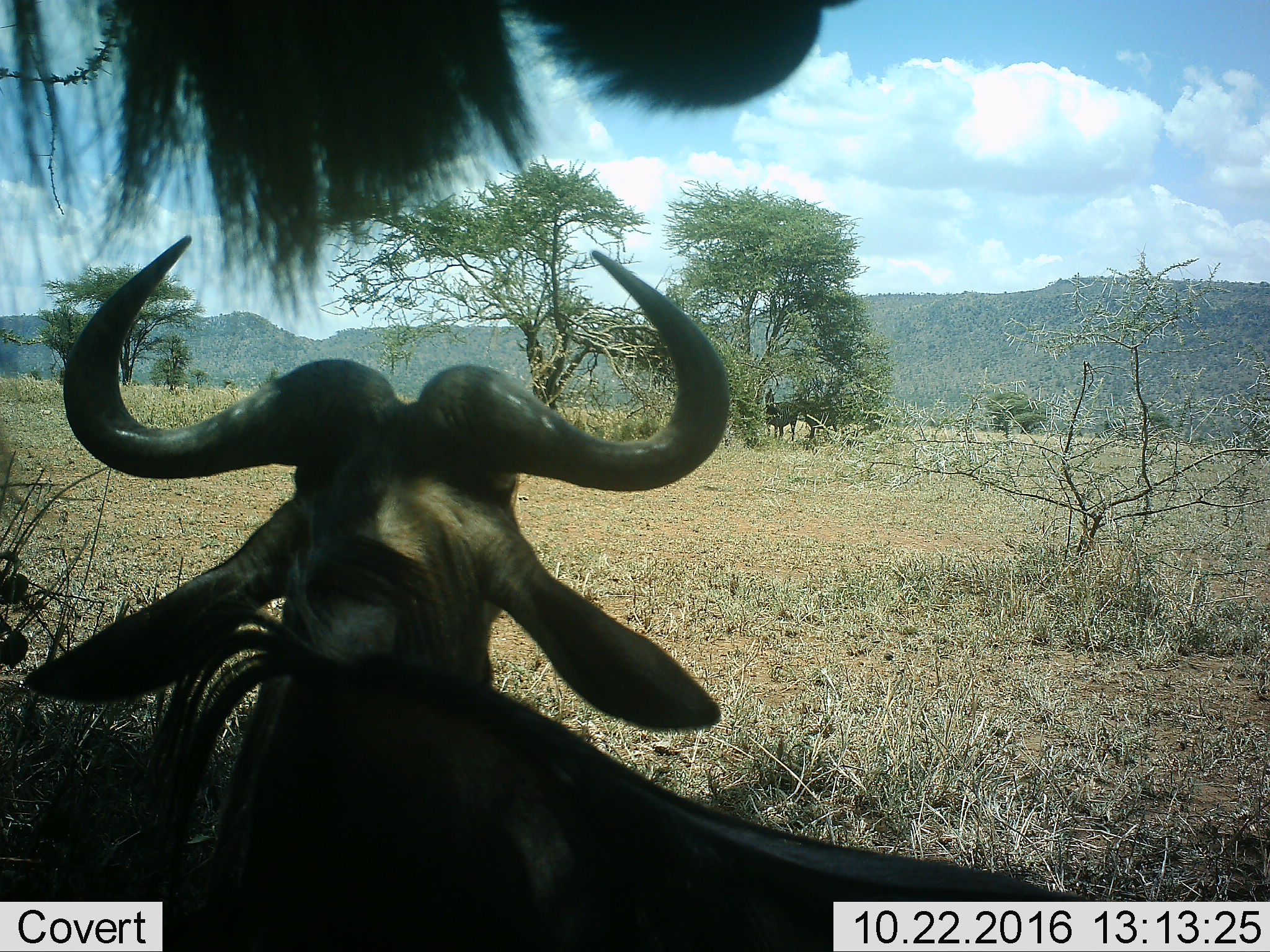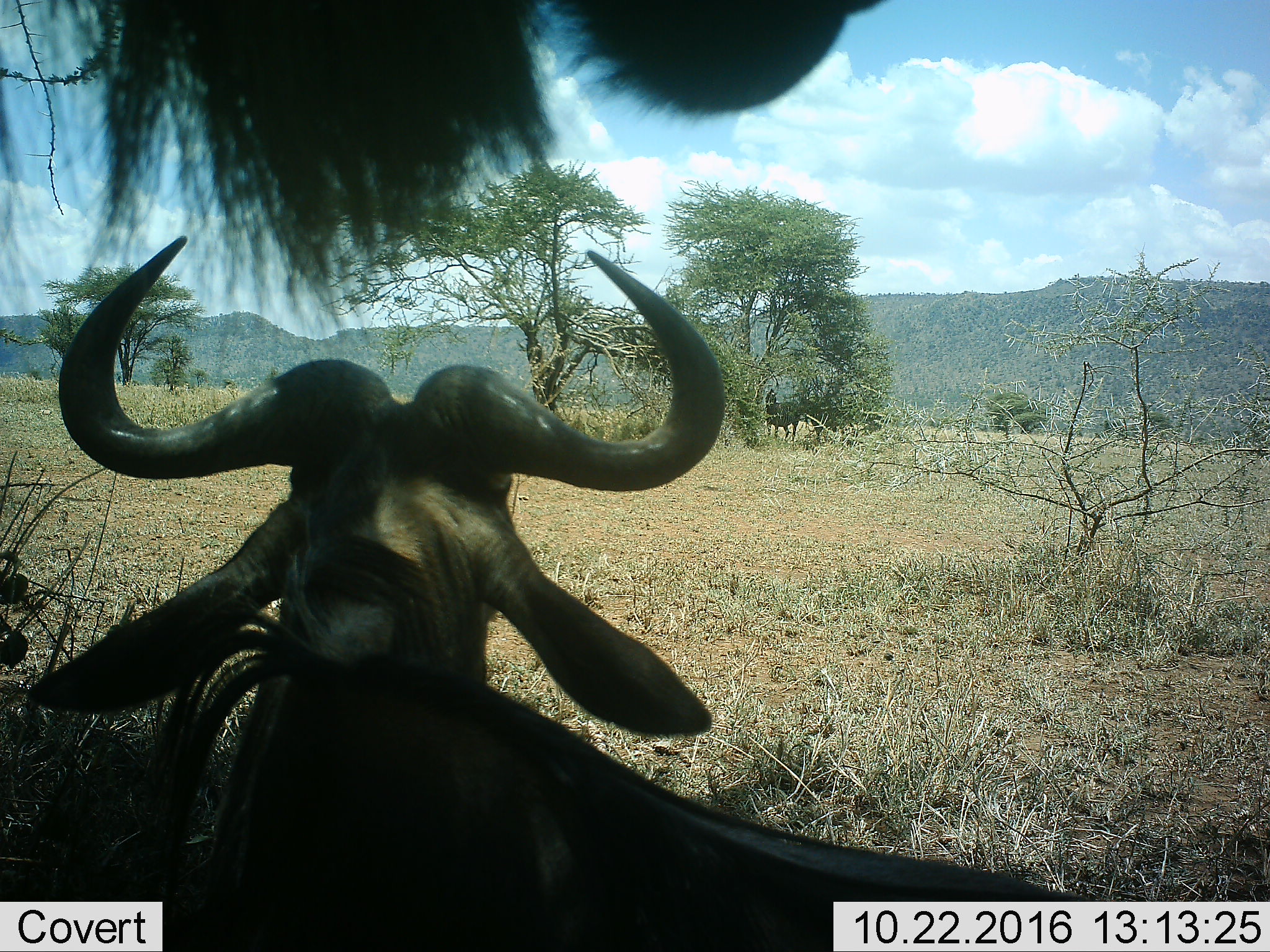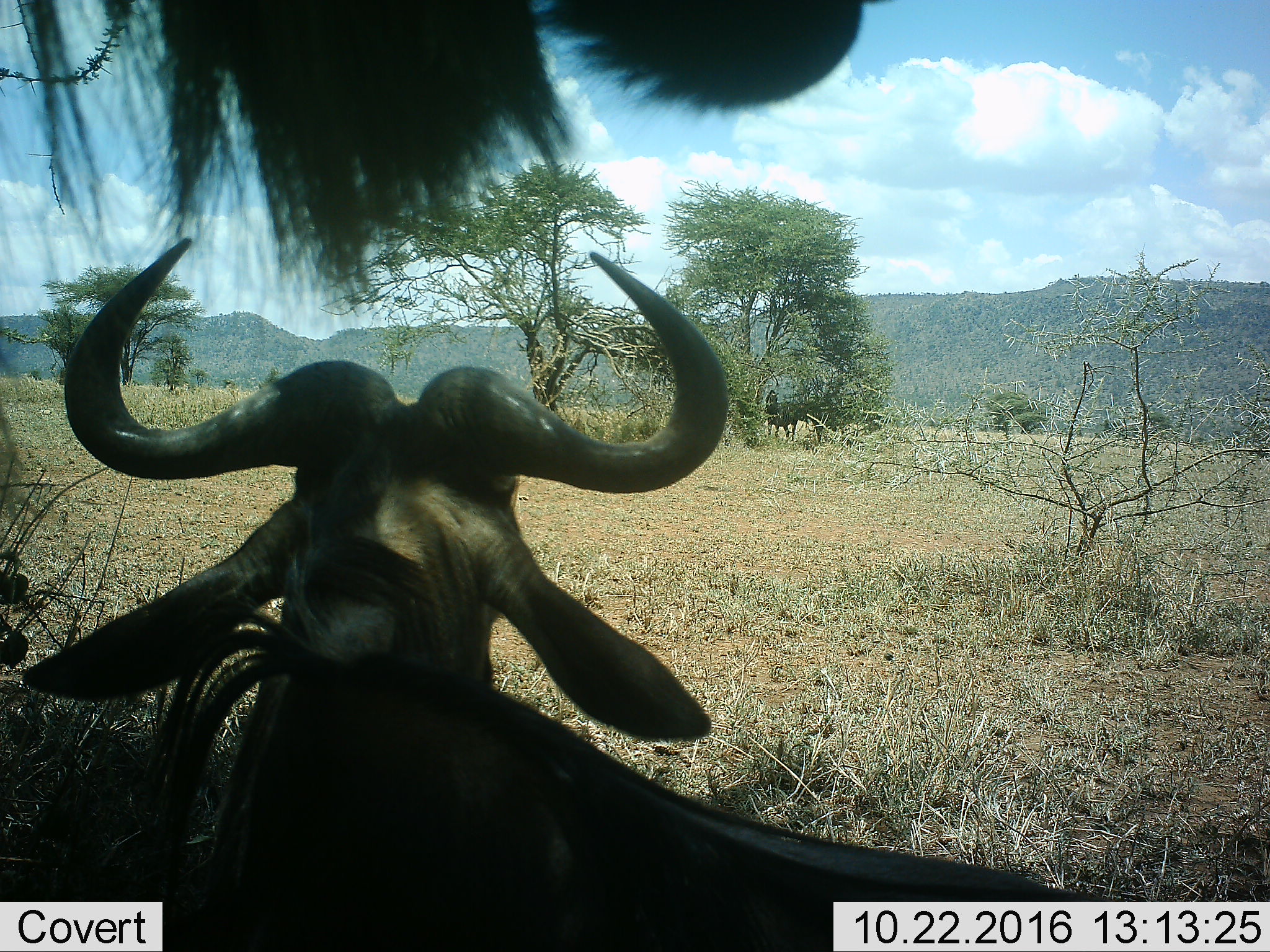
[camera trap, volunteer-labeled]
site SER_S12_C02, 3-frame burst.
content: unidentified animal